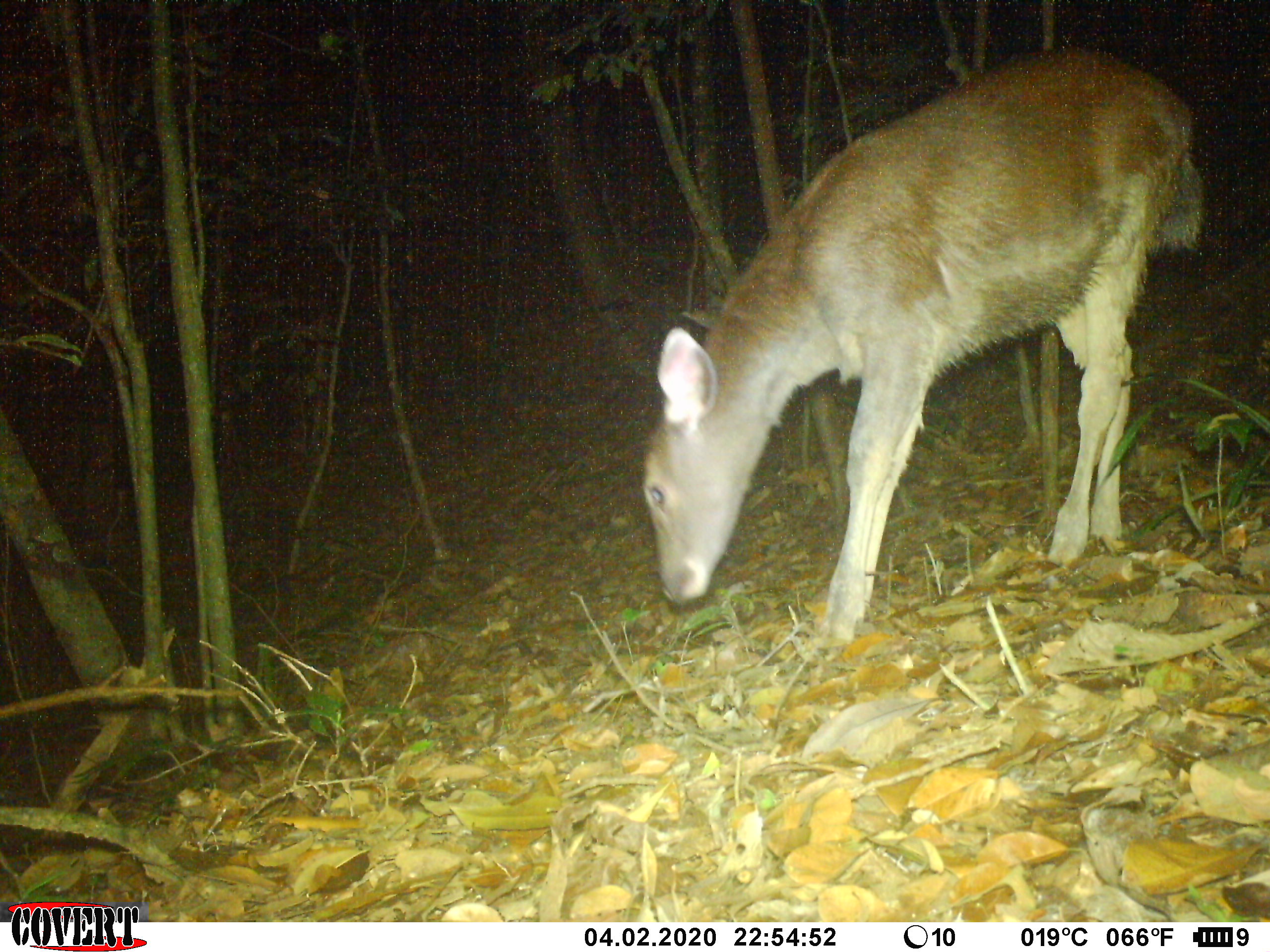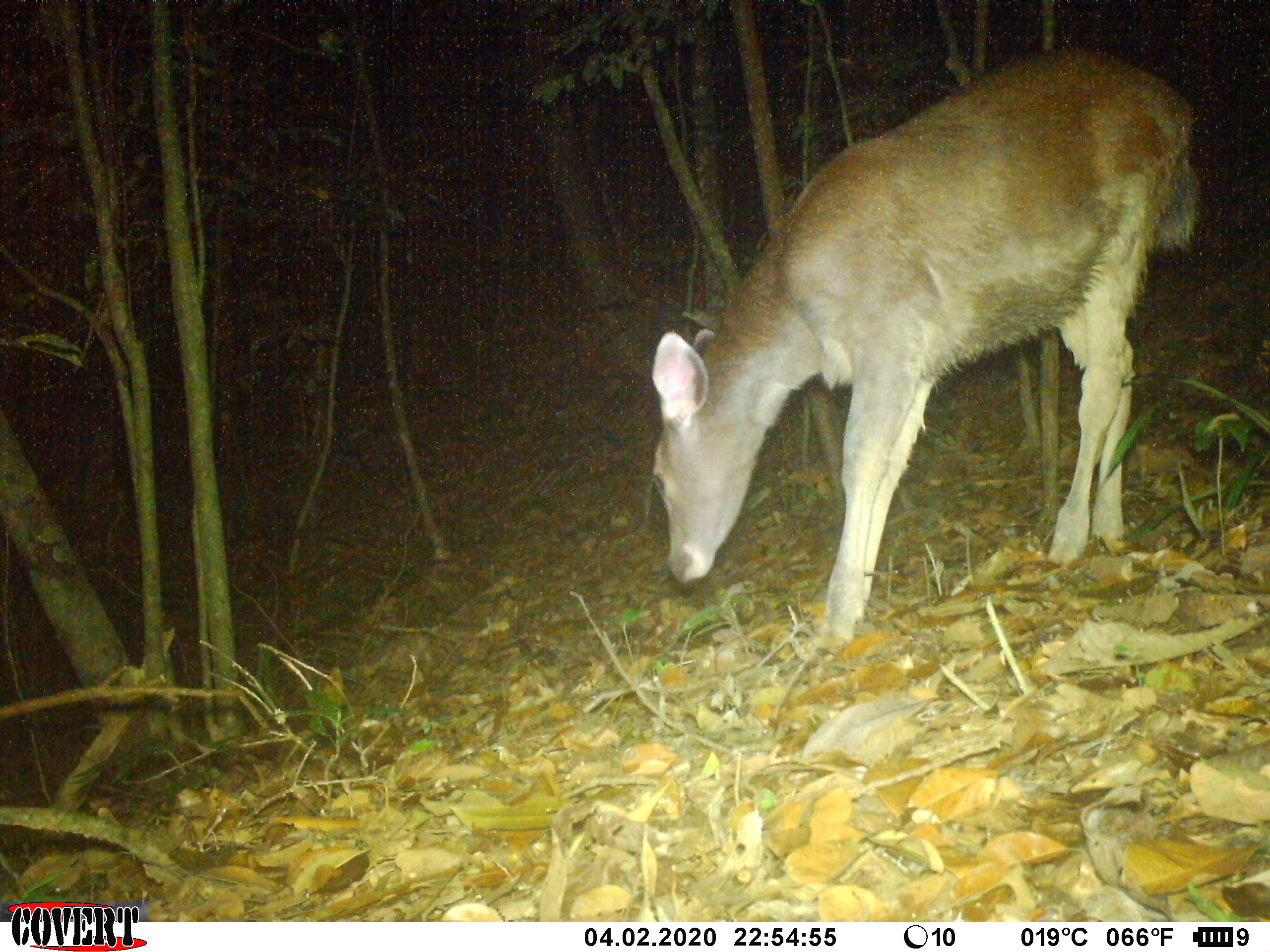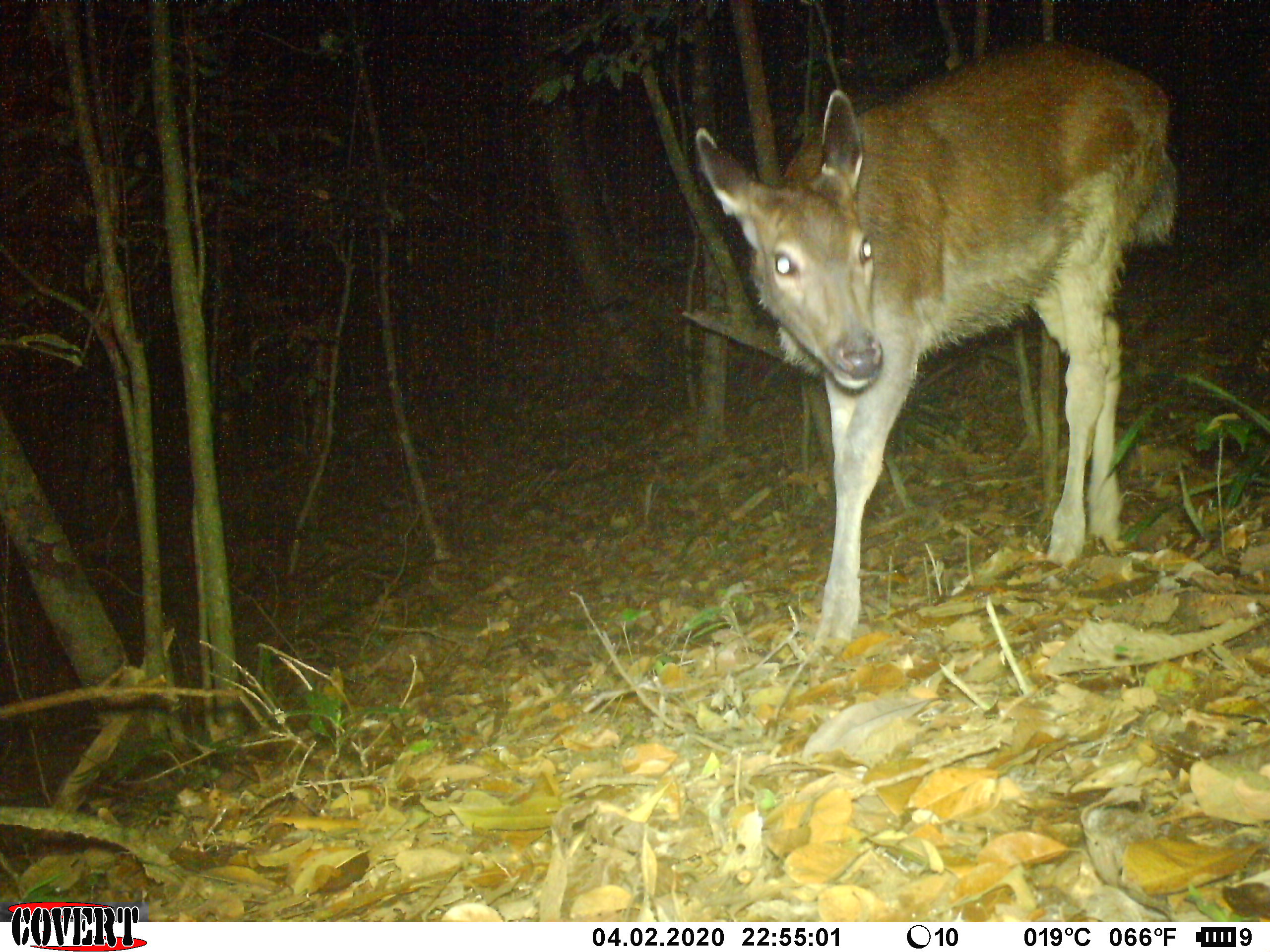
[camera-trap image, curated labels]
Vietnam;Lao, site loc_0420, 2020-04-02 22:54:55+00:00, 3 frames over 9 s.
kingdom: Animalia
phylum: Chordata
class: Mammalia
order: Artiodactyla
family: Cervidae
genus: Rusa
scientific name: Rusa unicolor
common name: sambar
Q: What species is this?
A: Sambar (Rusa unicolor).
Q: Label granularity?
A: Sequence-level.